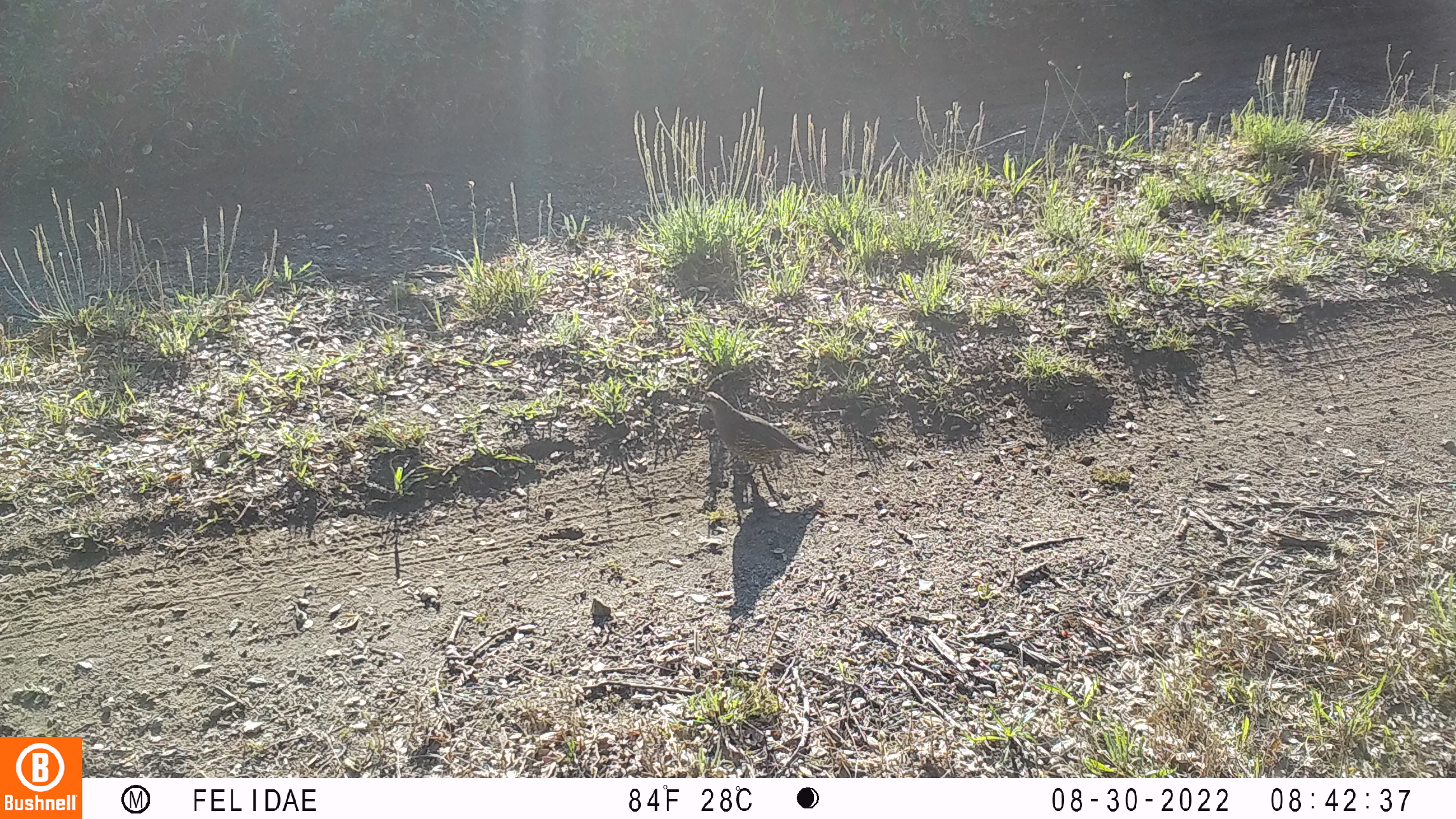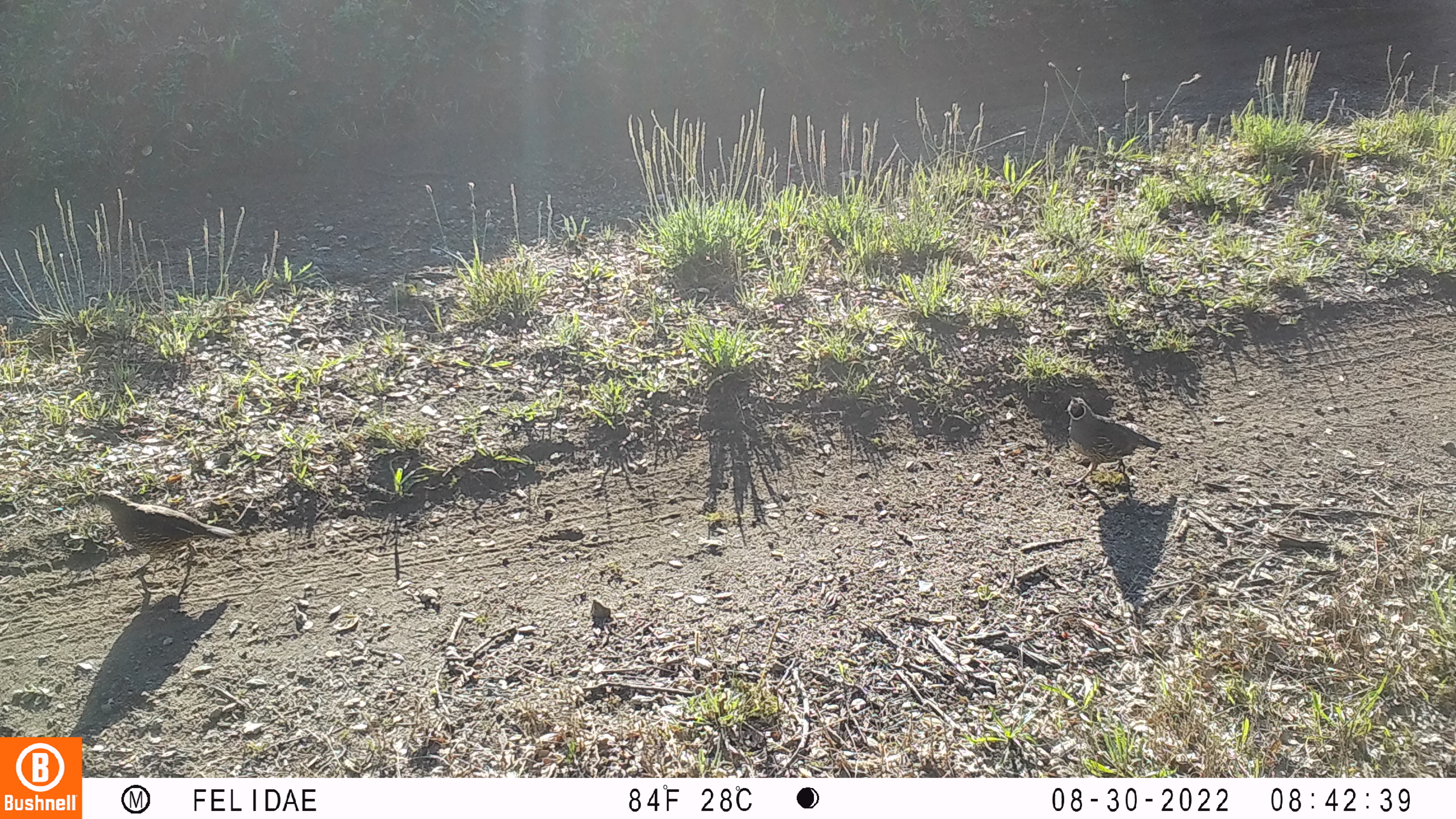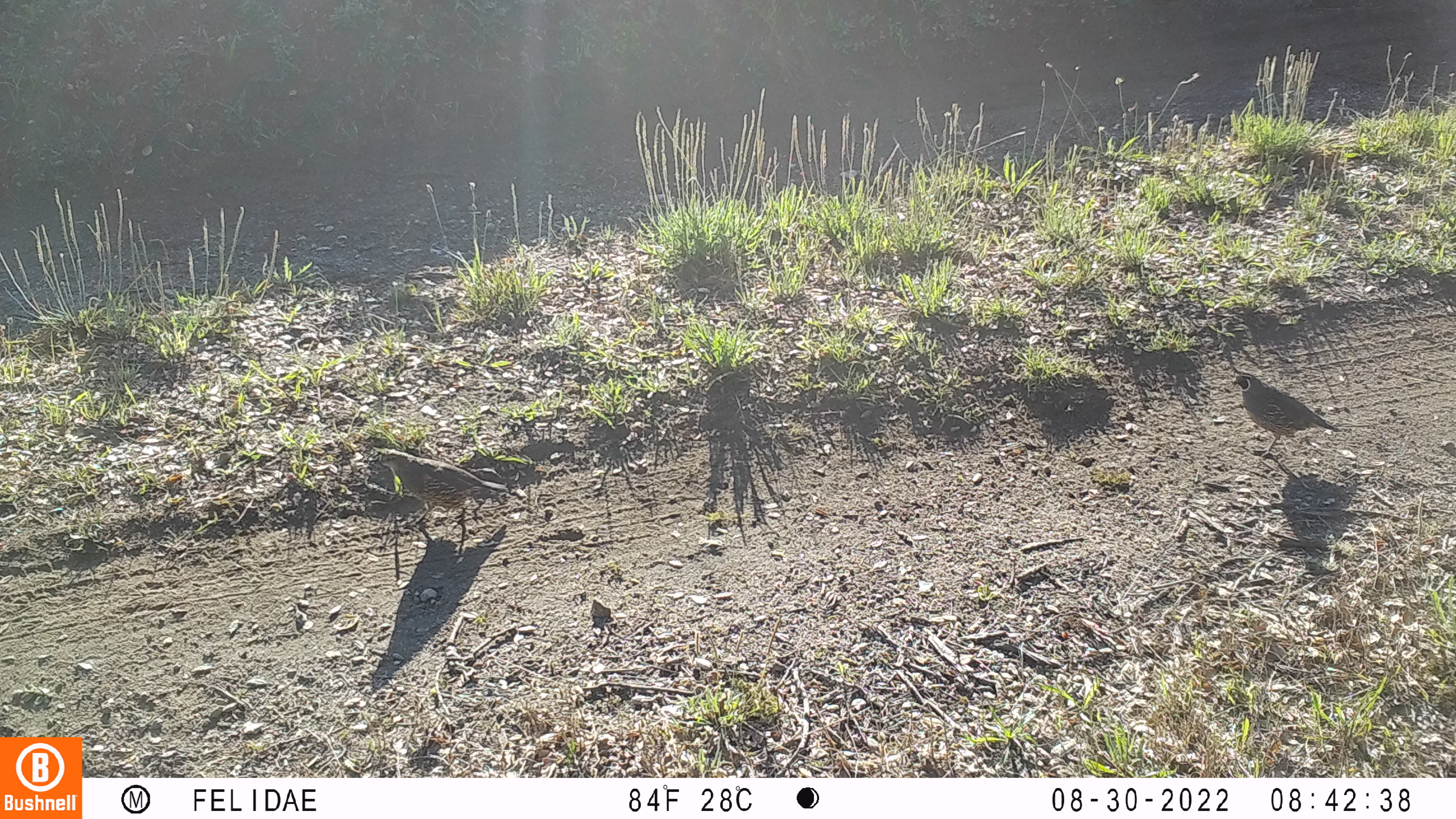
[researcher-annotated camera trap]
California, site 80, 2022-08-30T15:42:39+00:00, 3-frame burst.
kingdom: Animalia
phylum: Chordata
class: Aves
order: Galliformes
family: Odontophoridae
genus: Callipepla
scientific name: Callipepla californica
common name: california quail